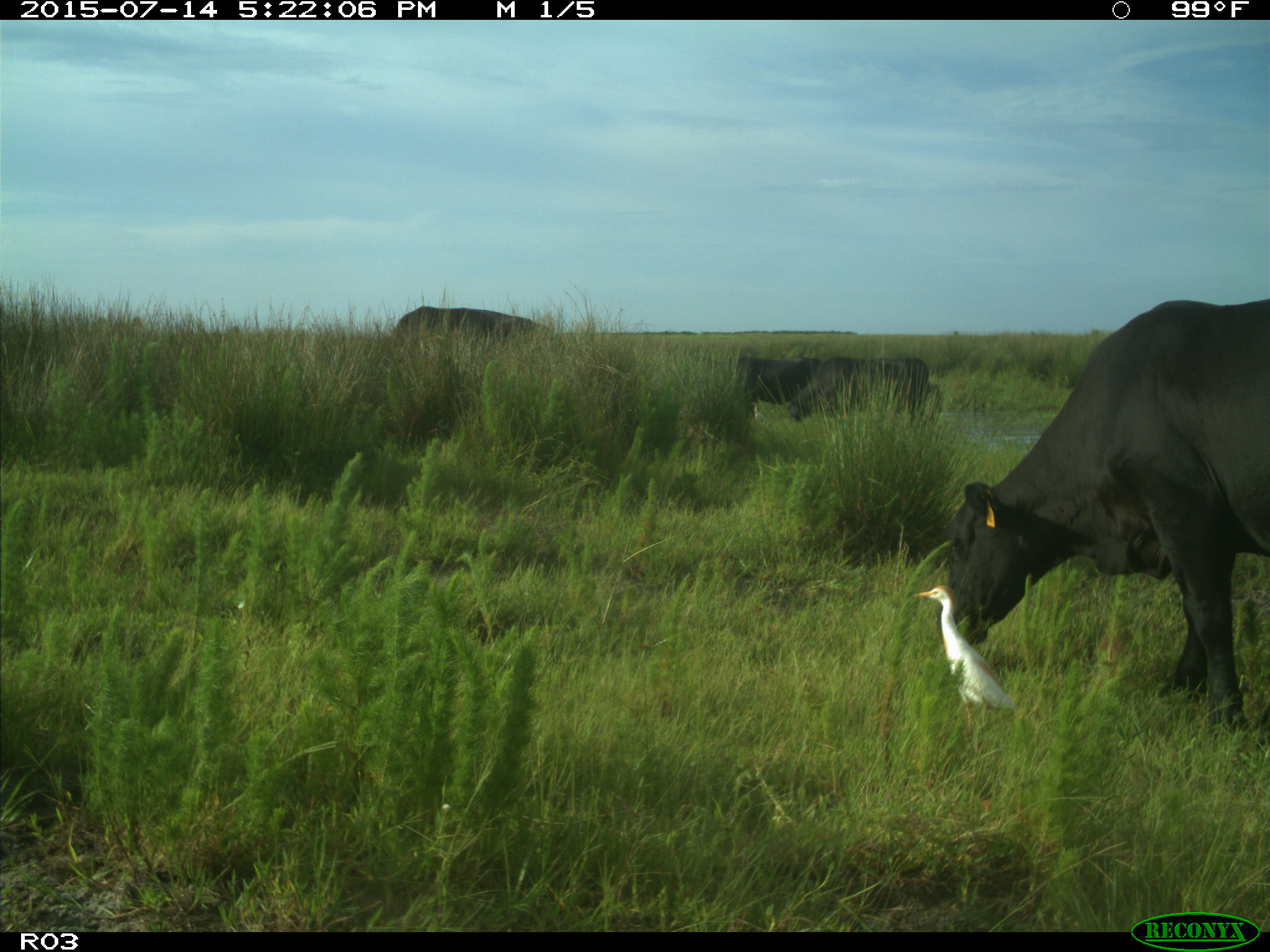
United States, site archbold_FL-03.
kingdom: Animalia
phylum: Chordata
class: Mammalia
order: Artiodactyla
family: Bovidae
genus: Bos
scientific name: Bos taurus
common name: domestic cow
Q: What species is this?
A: Bos taurus (domestic cow).